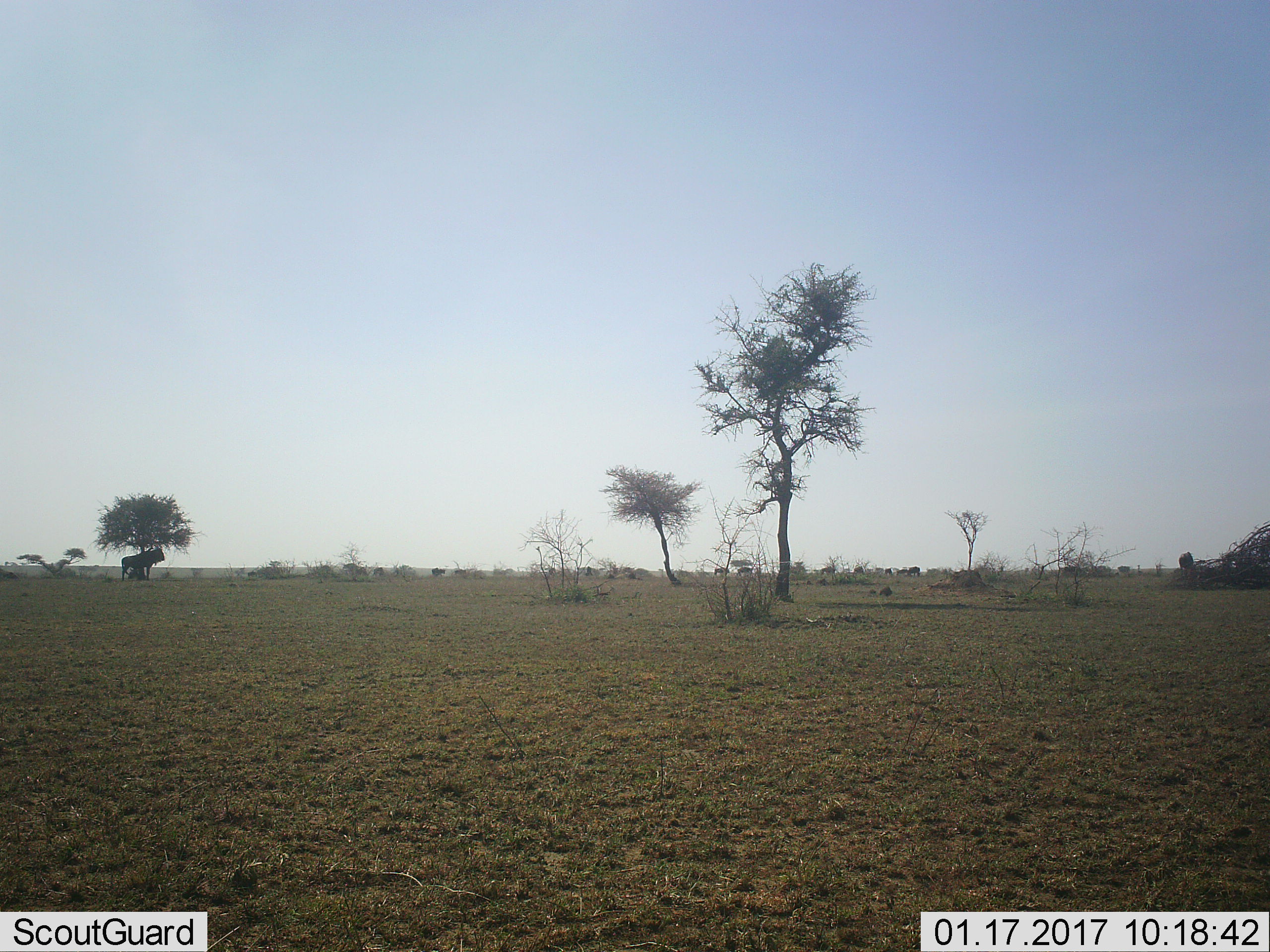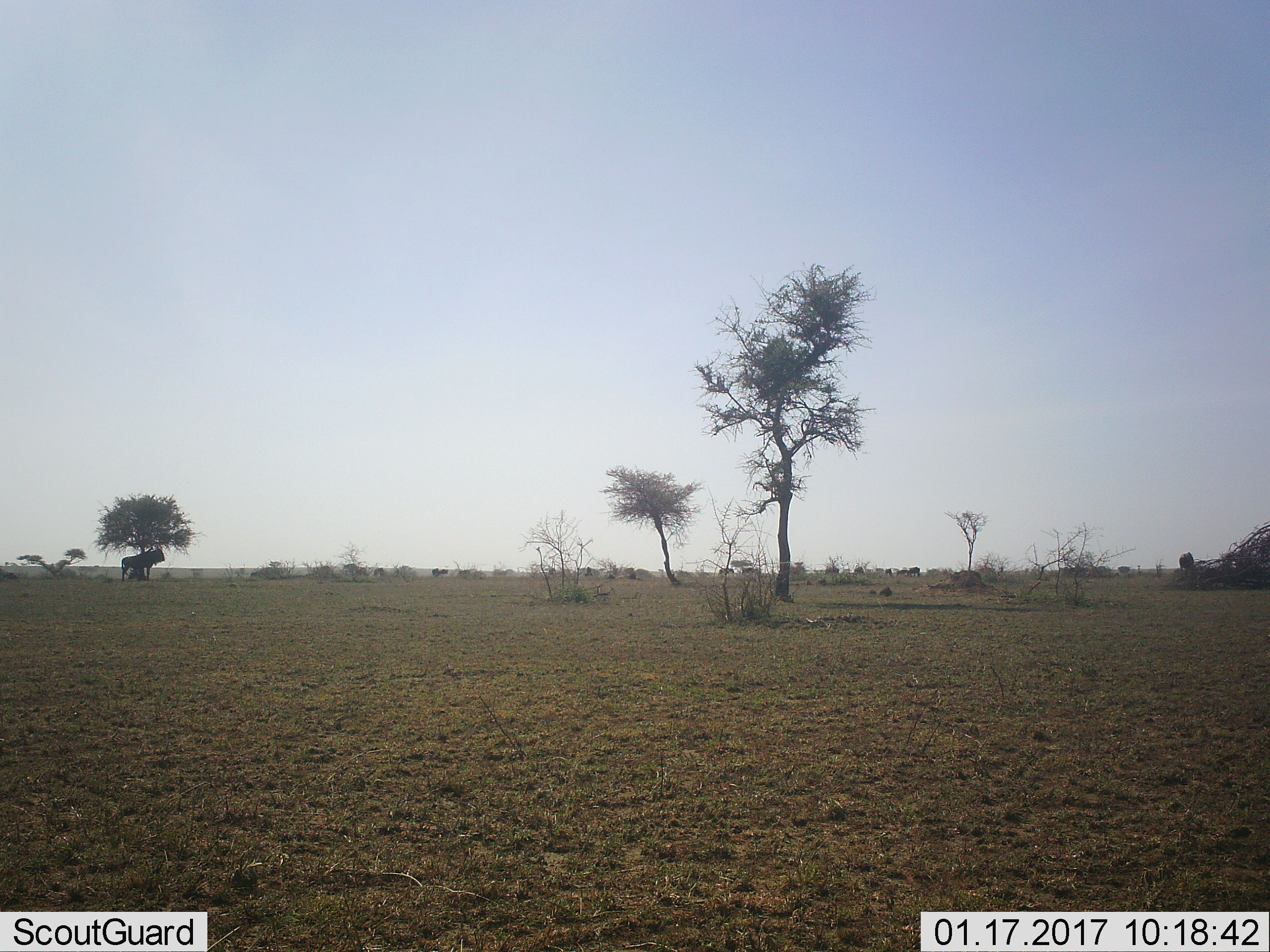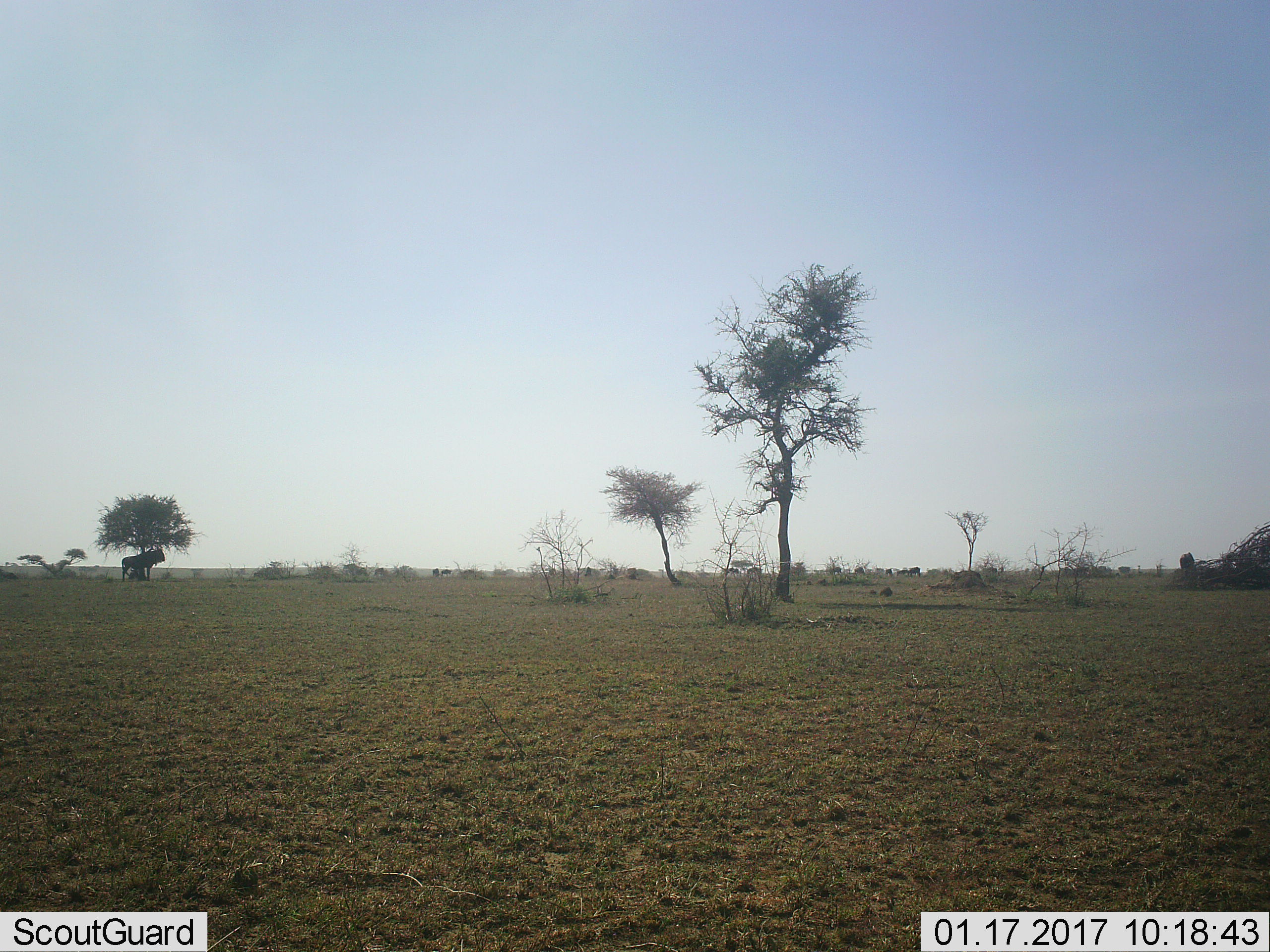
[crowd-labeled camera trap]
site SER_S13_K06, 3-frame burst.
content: unidentified animal